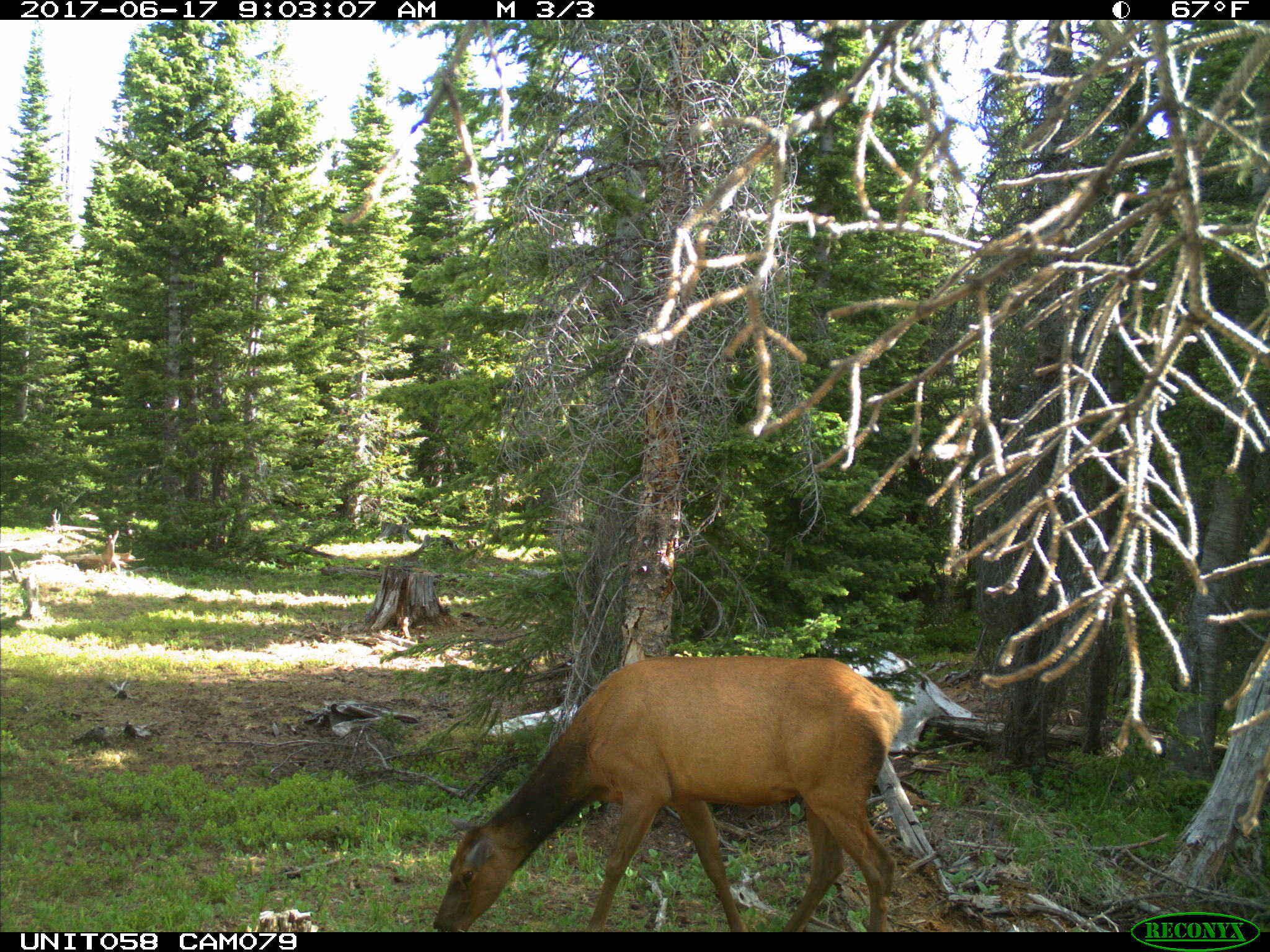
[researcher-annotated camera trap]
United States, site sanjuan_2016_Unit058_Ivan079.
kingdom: Animalia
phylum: Chordata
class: Mammalia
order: Artiodactyla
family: Cervidae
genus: Cervus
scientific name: Cervus elaphus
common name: red deer